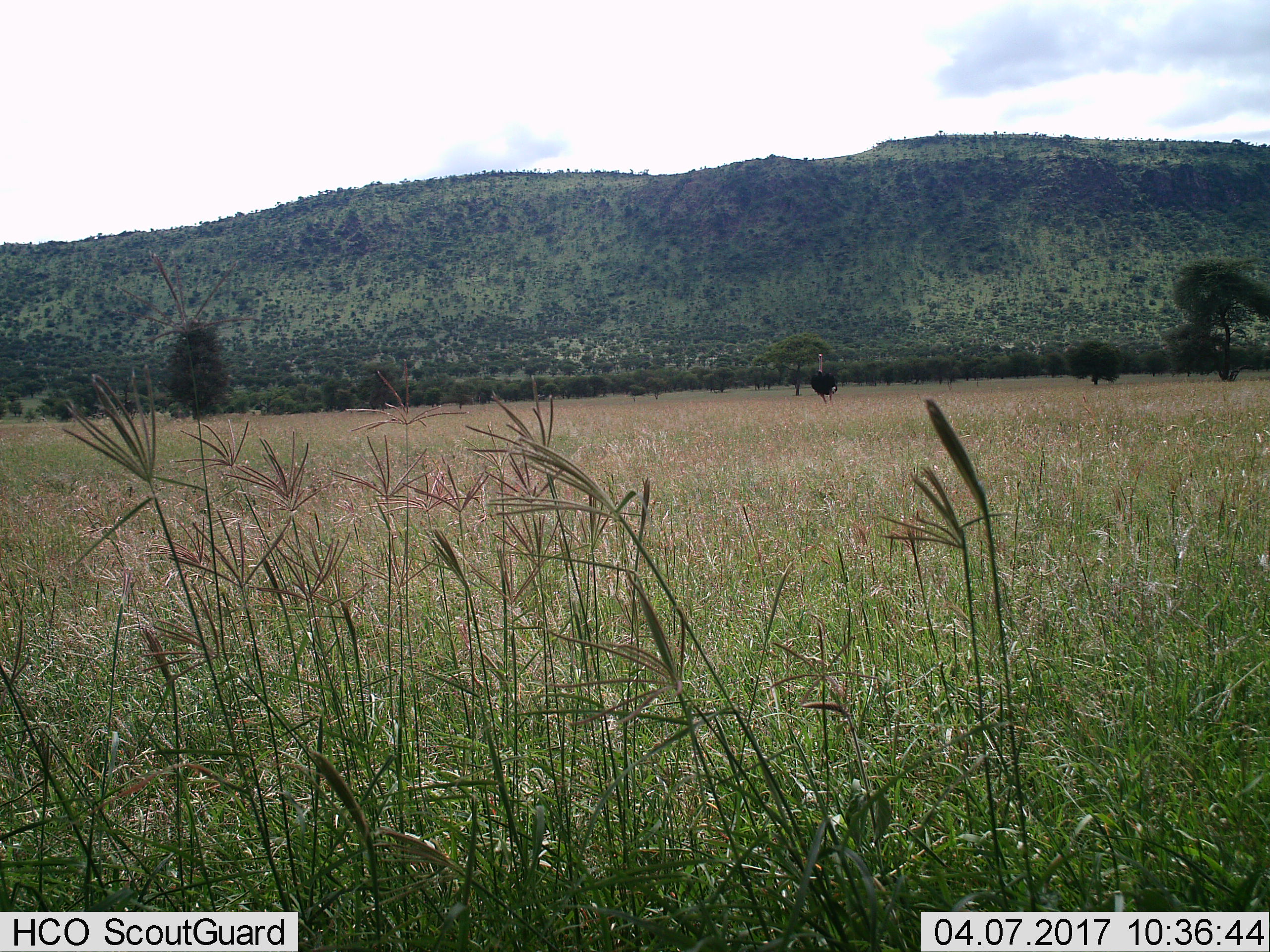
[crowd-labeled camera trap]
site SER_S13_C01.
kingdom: Animalia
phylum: Chordata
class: Aves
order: Struthioniformes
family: Struthionidae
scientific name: Struthionidae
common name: ostrich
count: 1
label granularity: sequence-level